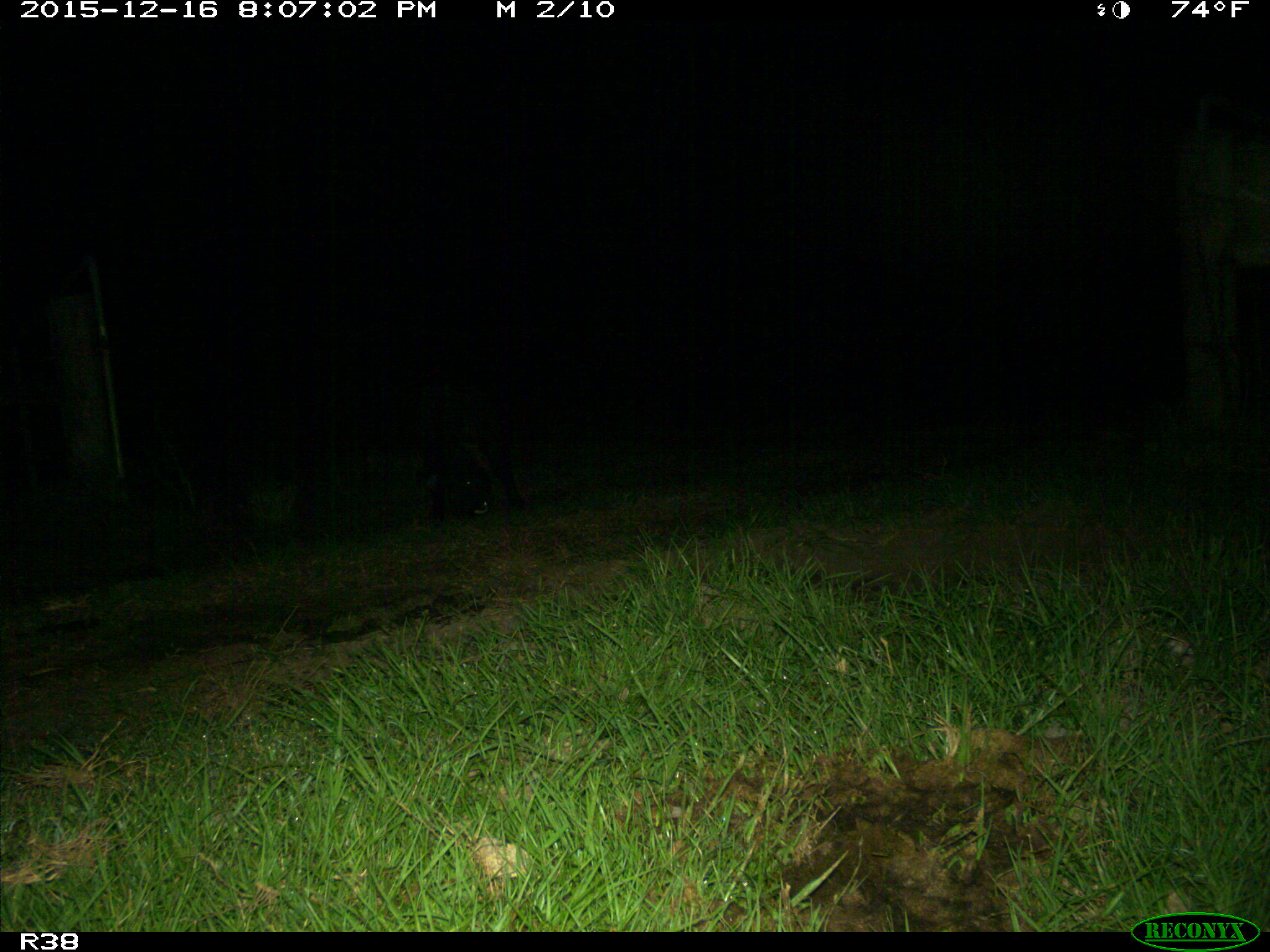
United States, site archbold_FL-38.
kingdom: Animalia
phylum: Chordata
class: Mammalia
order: Artiodactyla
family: Suidae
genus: Sus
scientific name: Sus scrofa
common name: wild boar